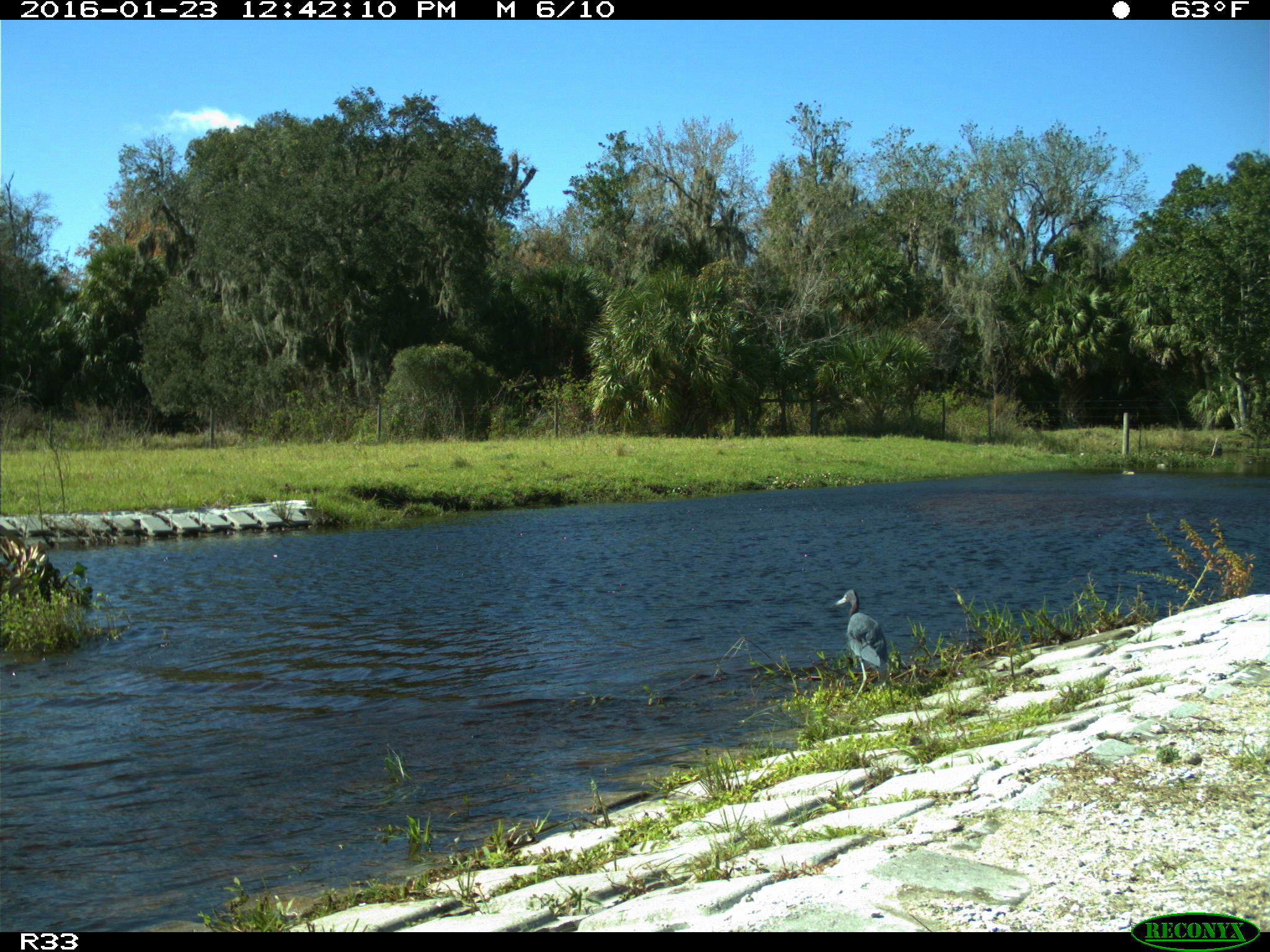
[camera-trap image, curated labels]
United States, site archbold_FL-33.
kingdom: Animalia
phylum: Chordata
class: Aves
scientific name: Aves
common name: birds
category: unidentified bird